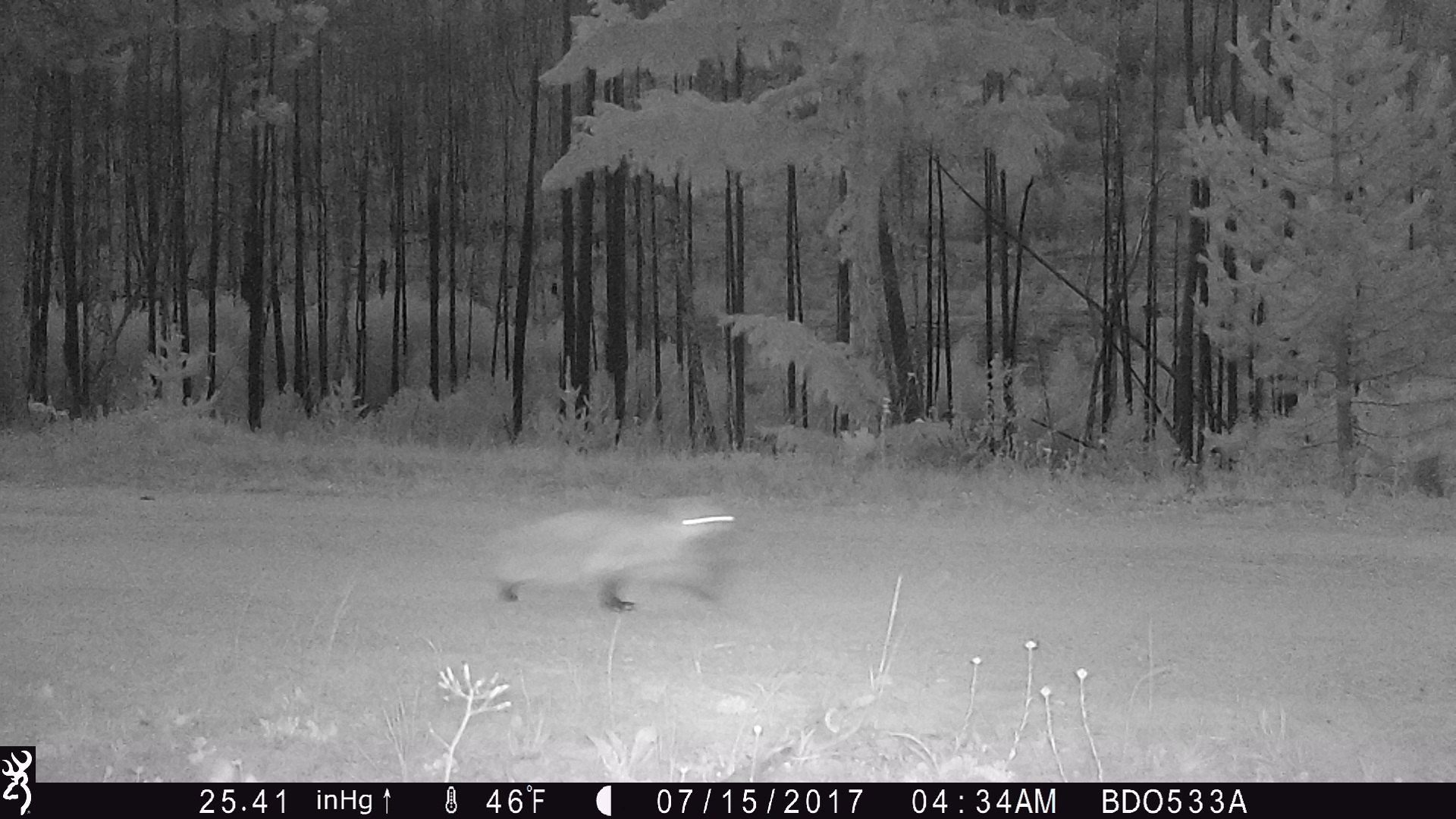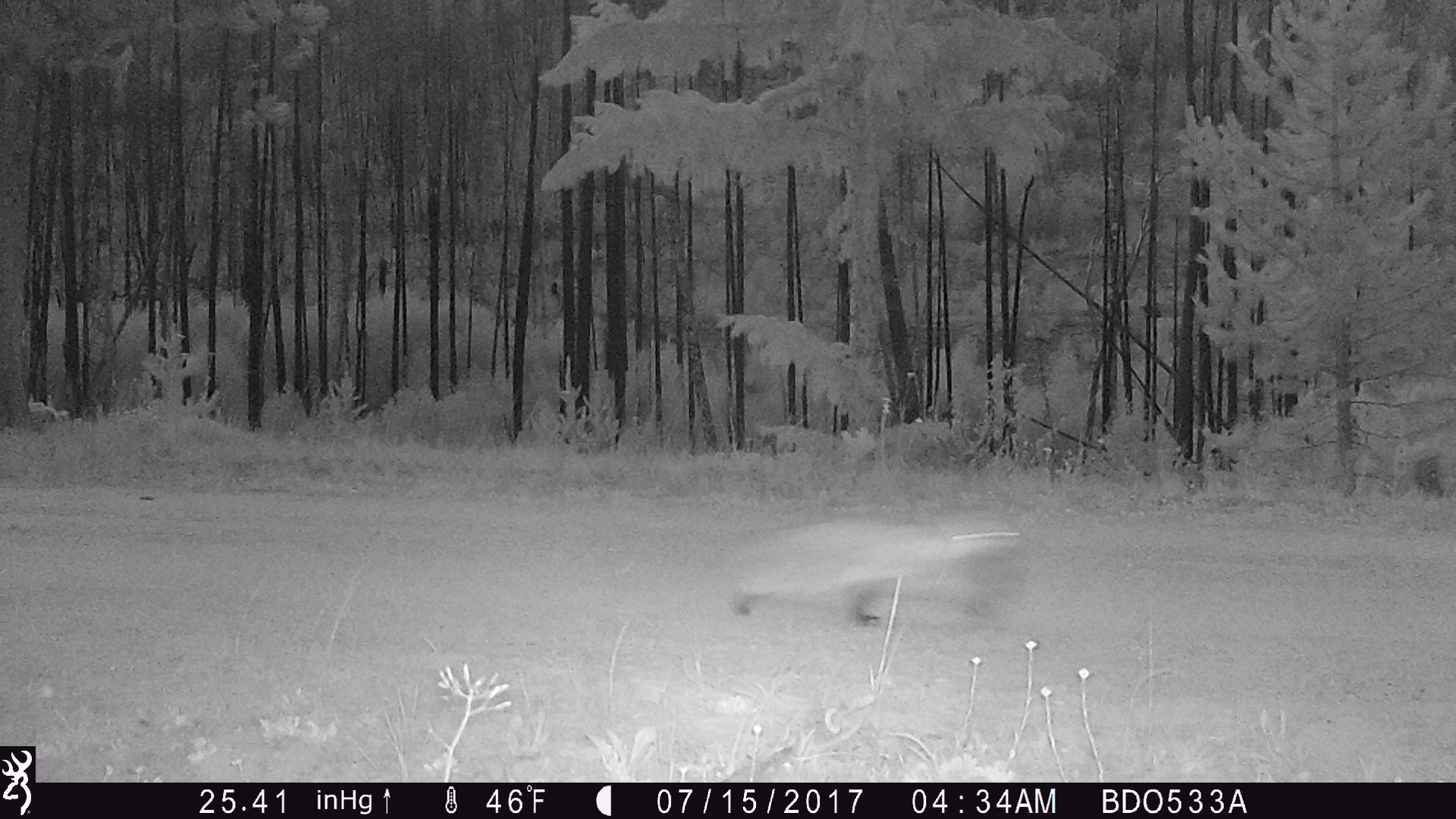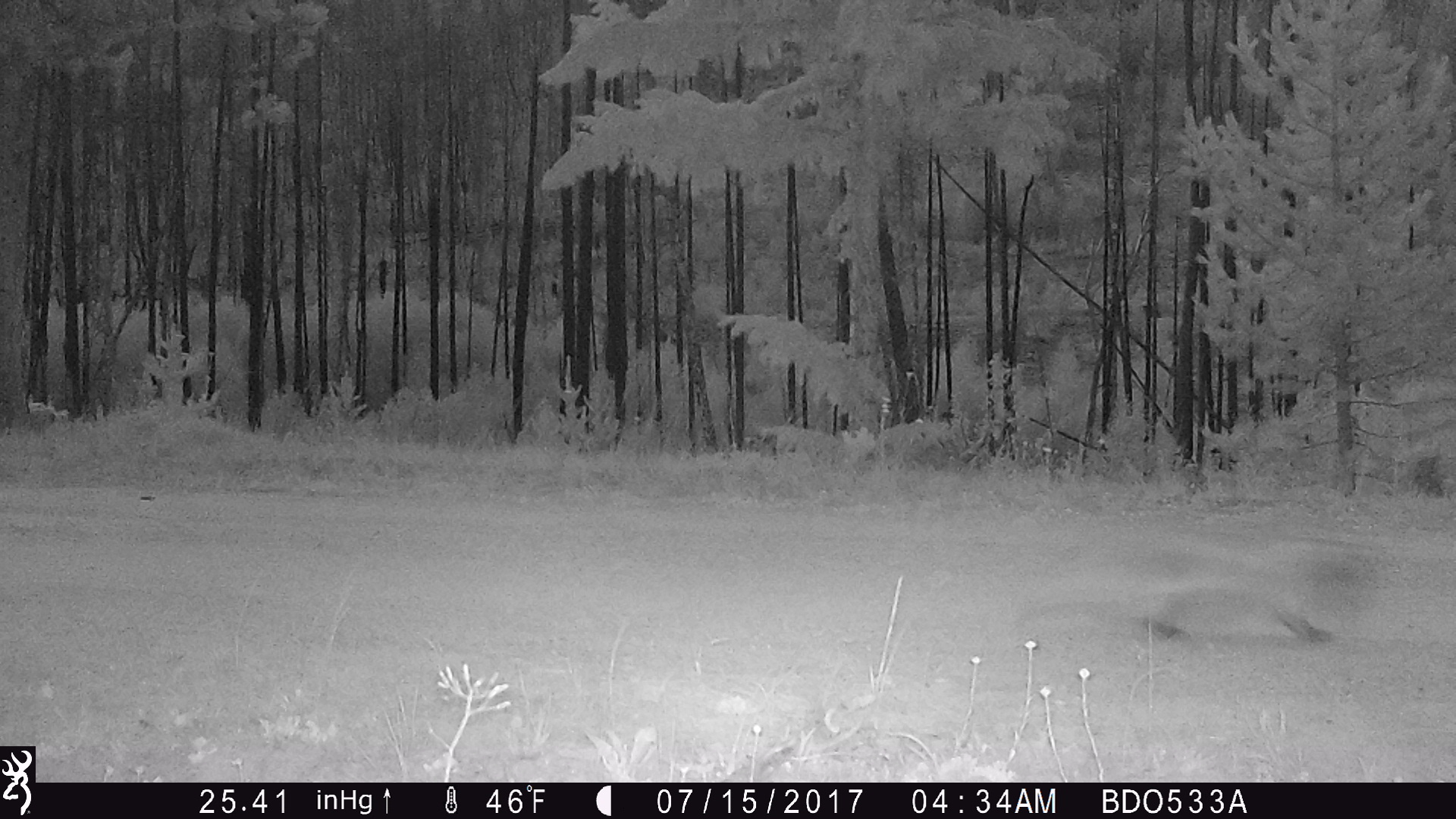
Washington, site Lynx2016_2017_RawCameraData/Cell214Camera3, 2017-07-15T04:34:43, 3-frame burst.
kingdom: Animalia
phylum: Chordata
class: Mammalia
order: Carnivora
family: Mustelidae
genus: Taxidea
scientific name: Taxidea taxus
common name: american badger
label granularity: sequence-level